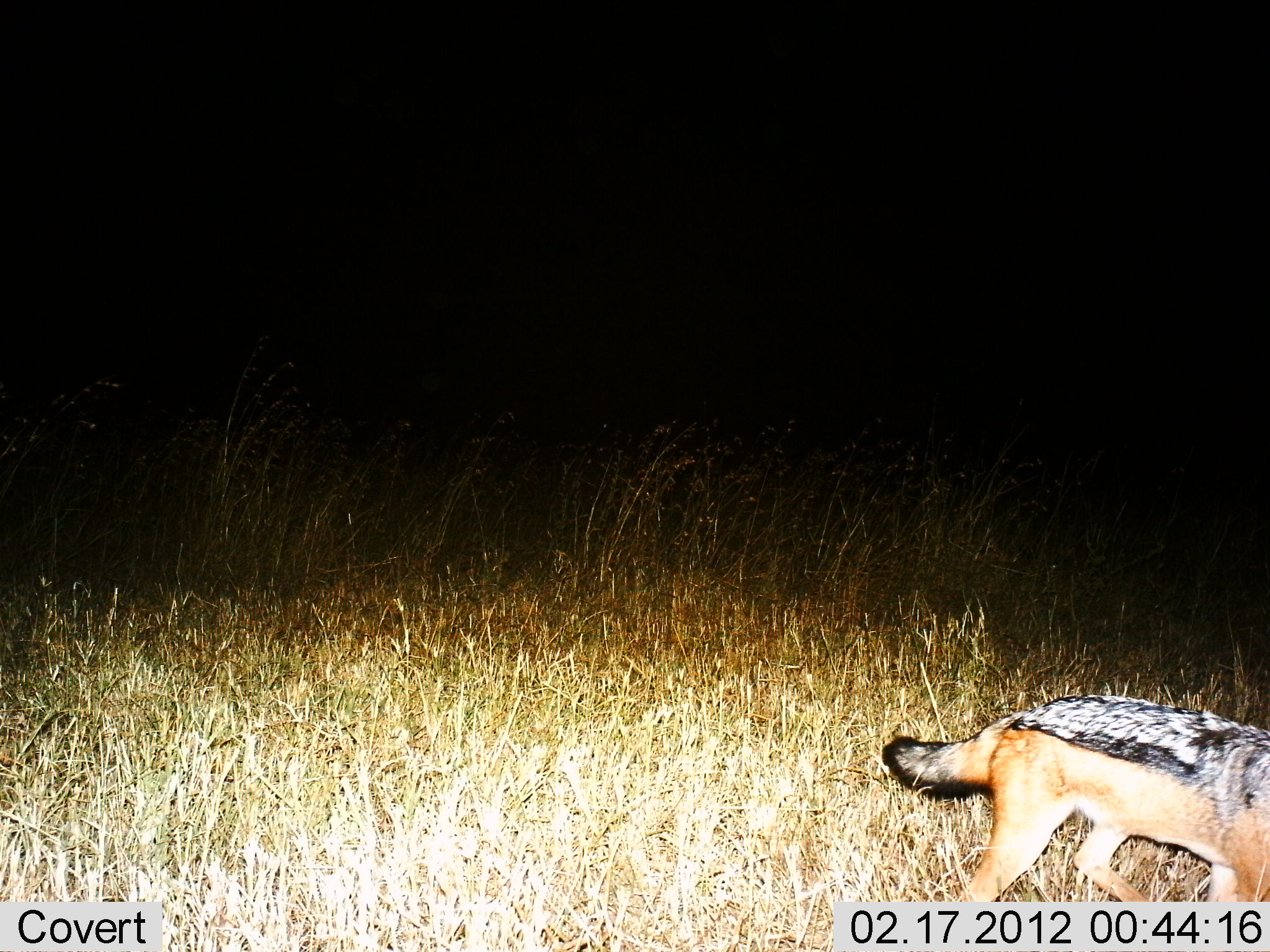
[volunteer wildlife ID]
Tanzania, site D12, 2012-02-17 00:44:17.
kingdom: Animalia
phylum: Chordata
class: Mammalia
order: Carnivora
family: Canidae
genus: Lupulella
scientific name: Lupulella mesomelas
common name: black-backed jackal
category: jackal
Jackal (black-backed jackal) (Lupulella mesomelas), count 1. Behavior (volunteer vote fractions): standing 8%, resting 0%, moving 92%, interacting 0%. Young present (vote fraction): 0%. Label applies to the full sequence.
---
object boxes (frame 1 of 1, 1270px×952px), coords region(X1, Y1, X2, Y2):
animal: region(878, 689, 1268, 903)